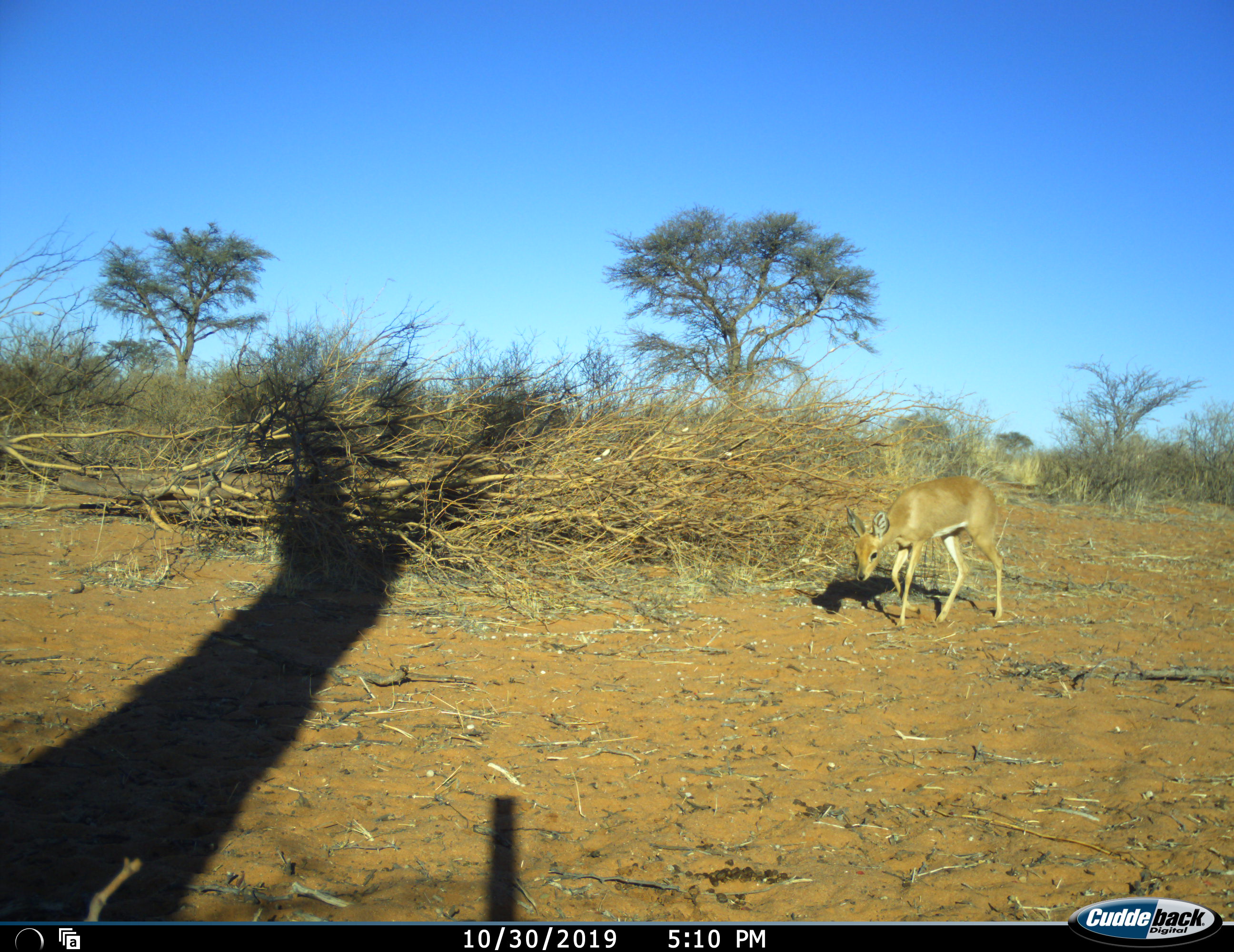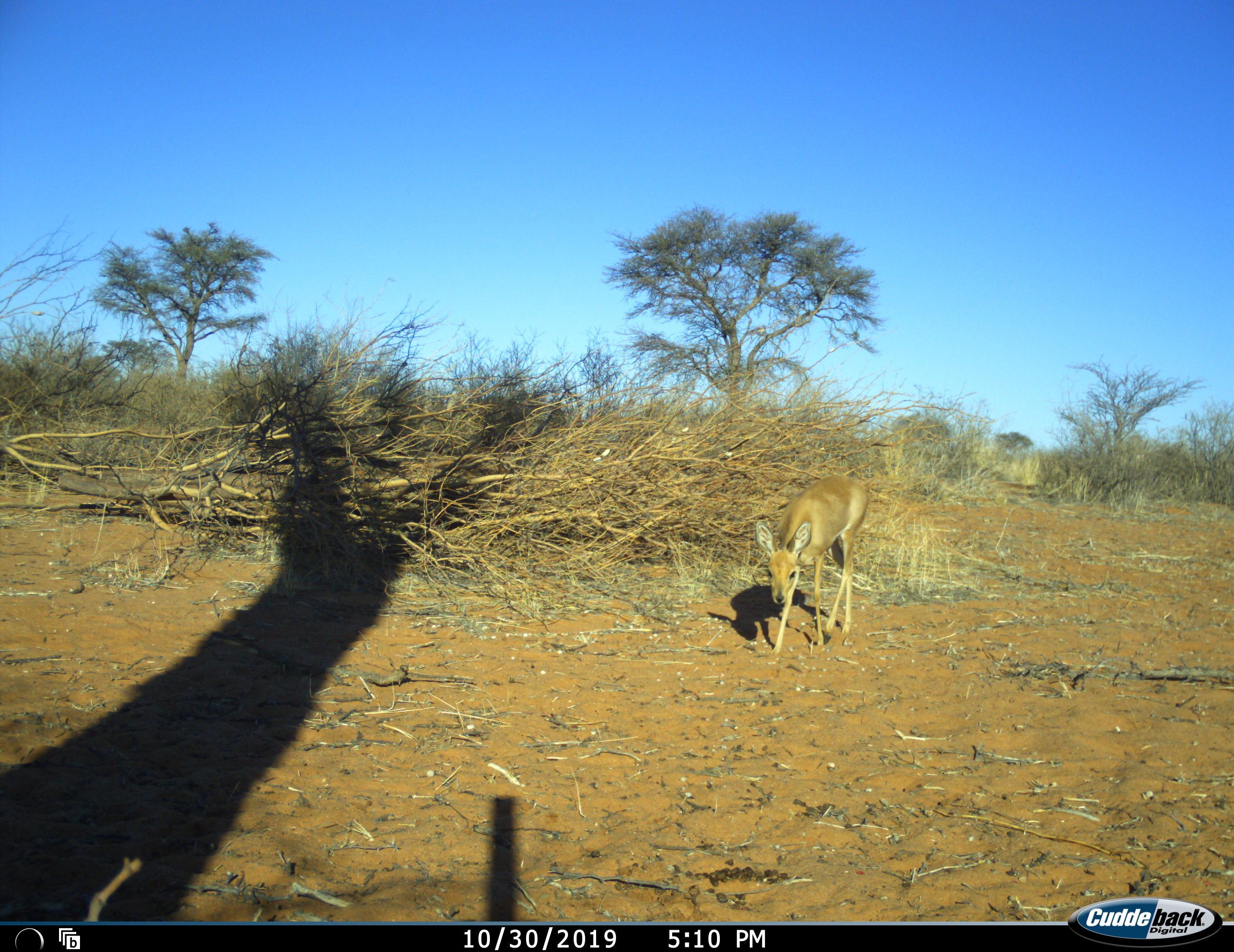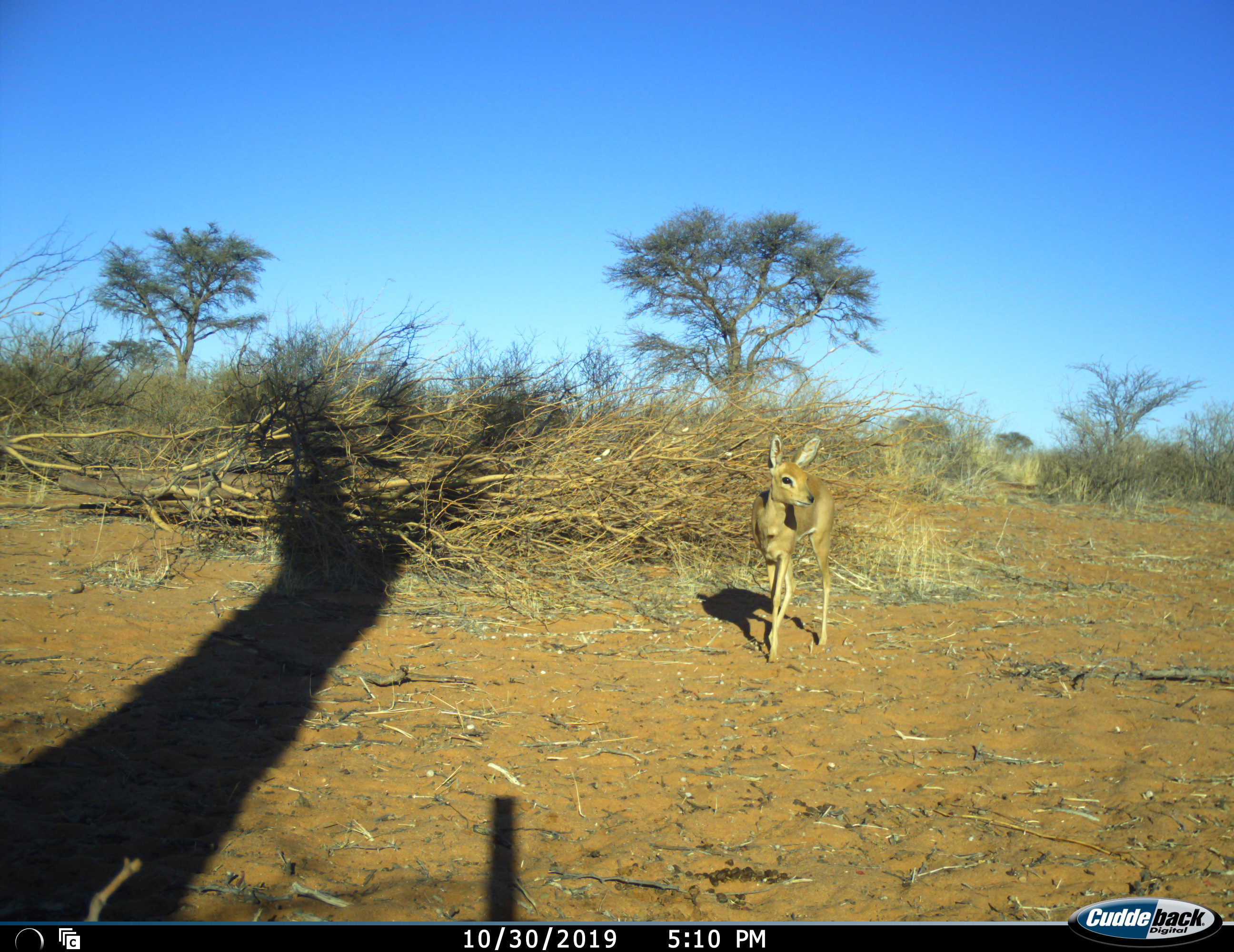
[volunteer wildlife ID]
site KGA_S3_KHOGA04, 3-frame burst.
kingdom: Animalia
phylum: Chordata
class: Mammalia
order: Artiodactyla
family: Bovidae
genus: Raphicerus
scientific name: Raphicerus campestris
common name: steenbok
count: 1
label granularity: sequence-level